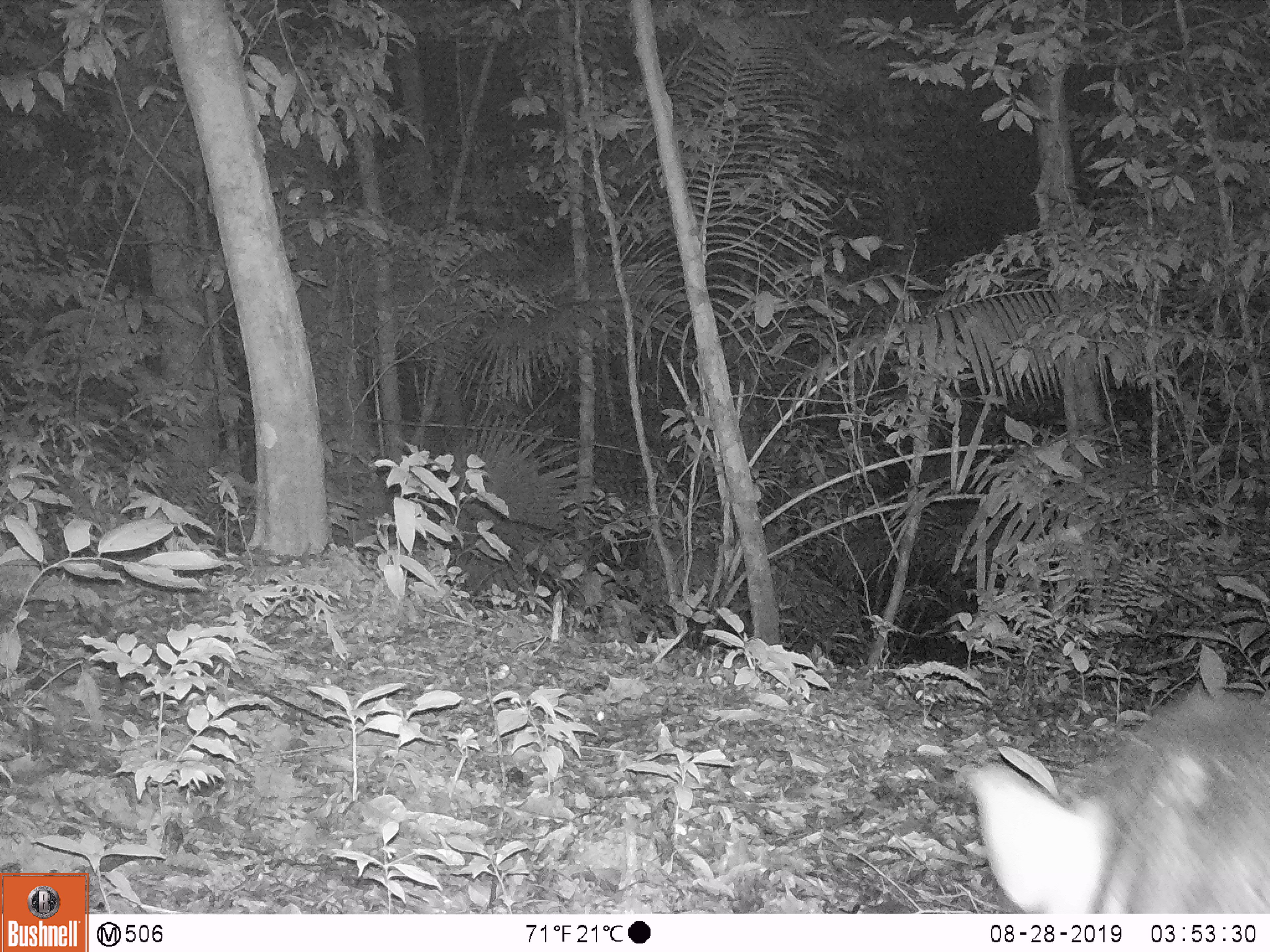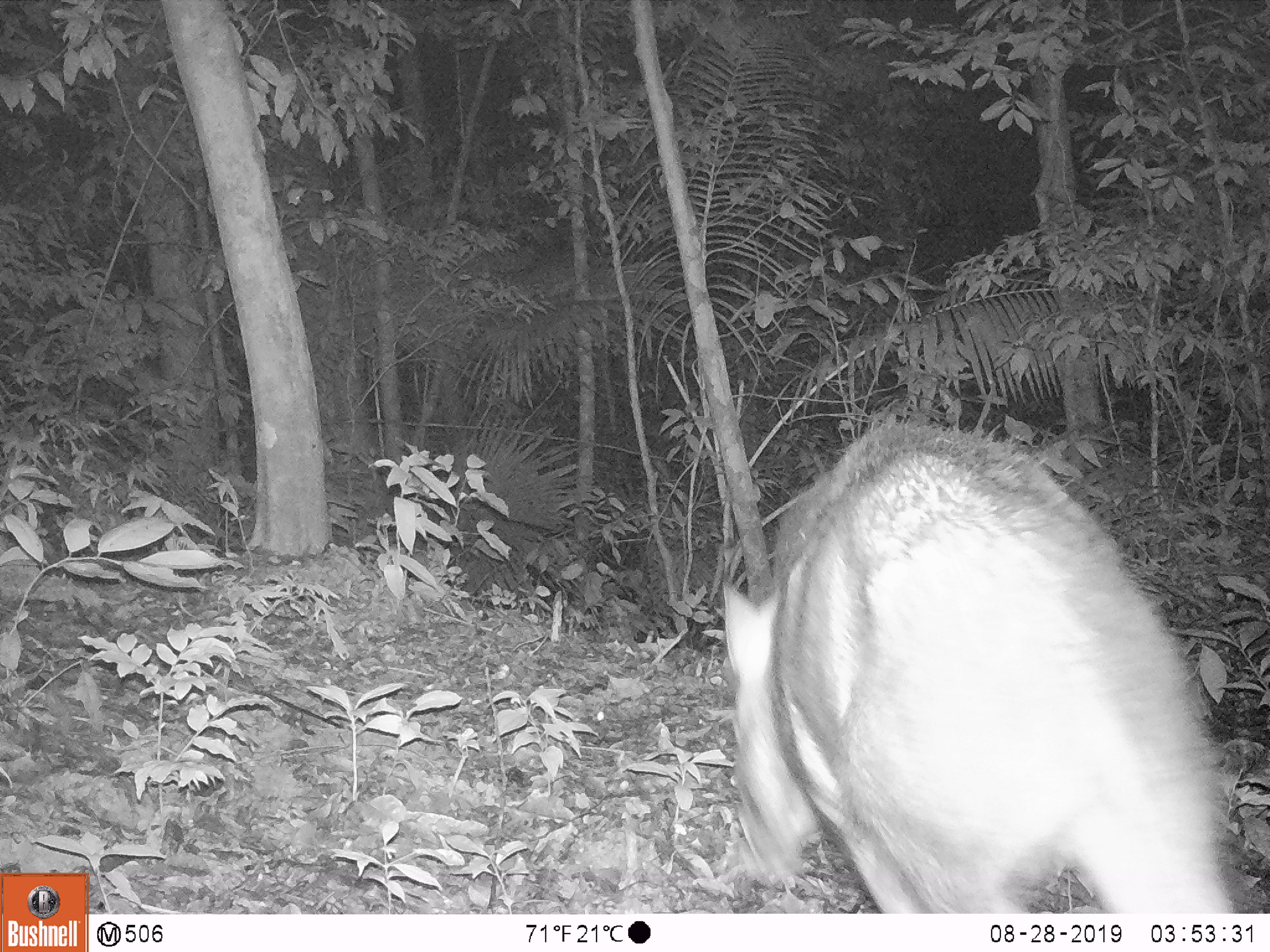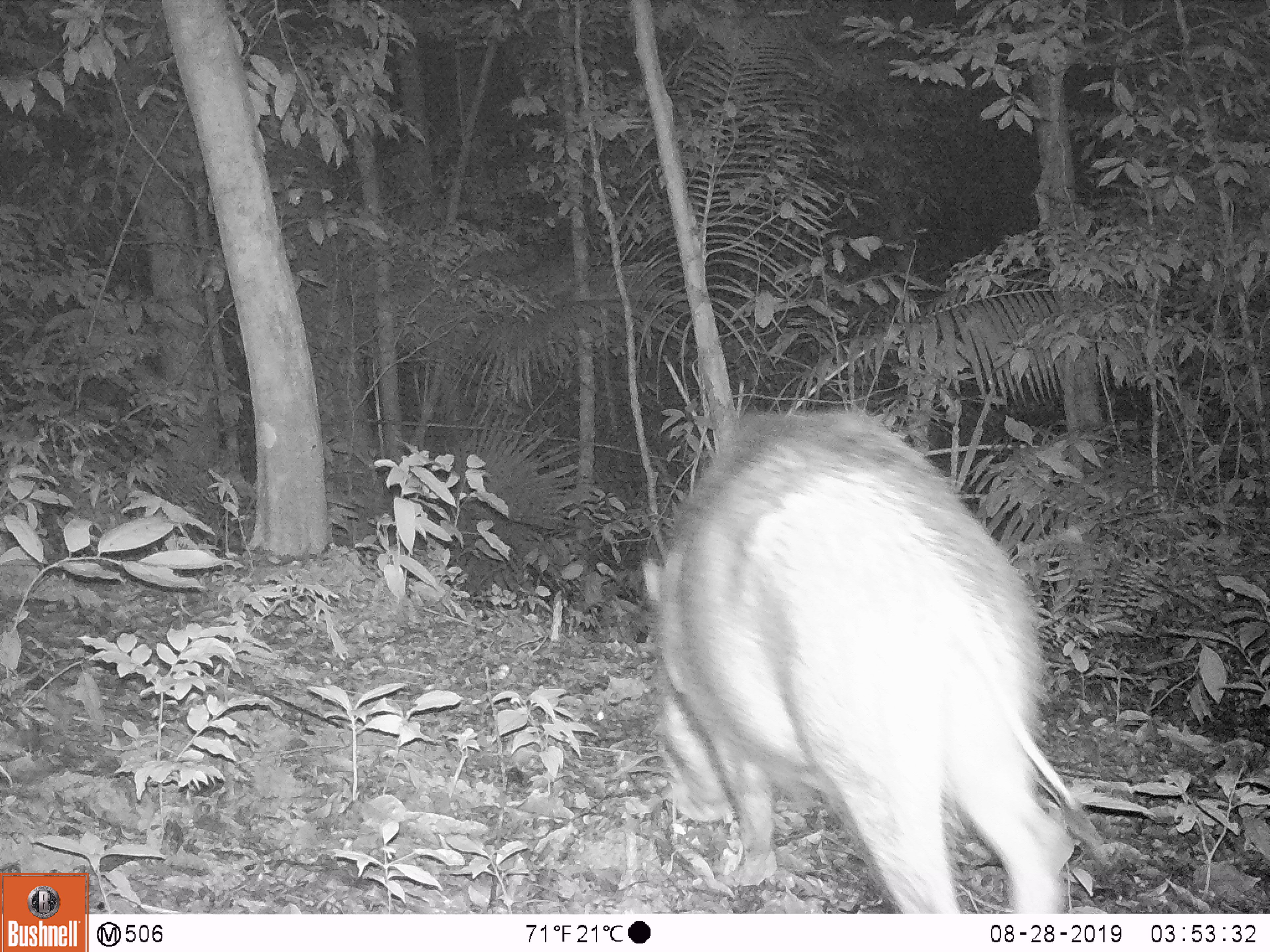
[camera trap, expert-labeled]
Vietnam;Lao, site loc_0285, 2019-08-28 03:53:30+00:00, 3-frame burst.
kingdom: Animalia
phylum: Chordata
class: Mammalia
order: Artiodactyla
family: Suidae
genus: Sus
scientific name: Sus scrofa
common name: eurasian wild pig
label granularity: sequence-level